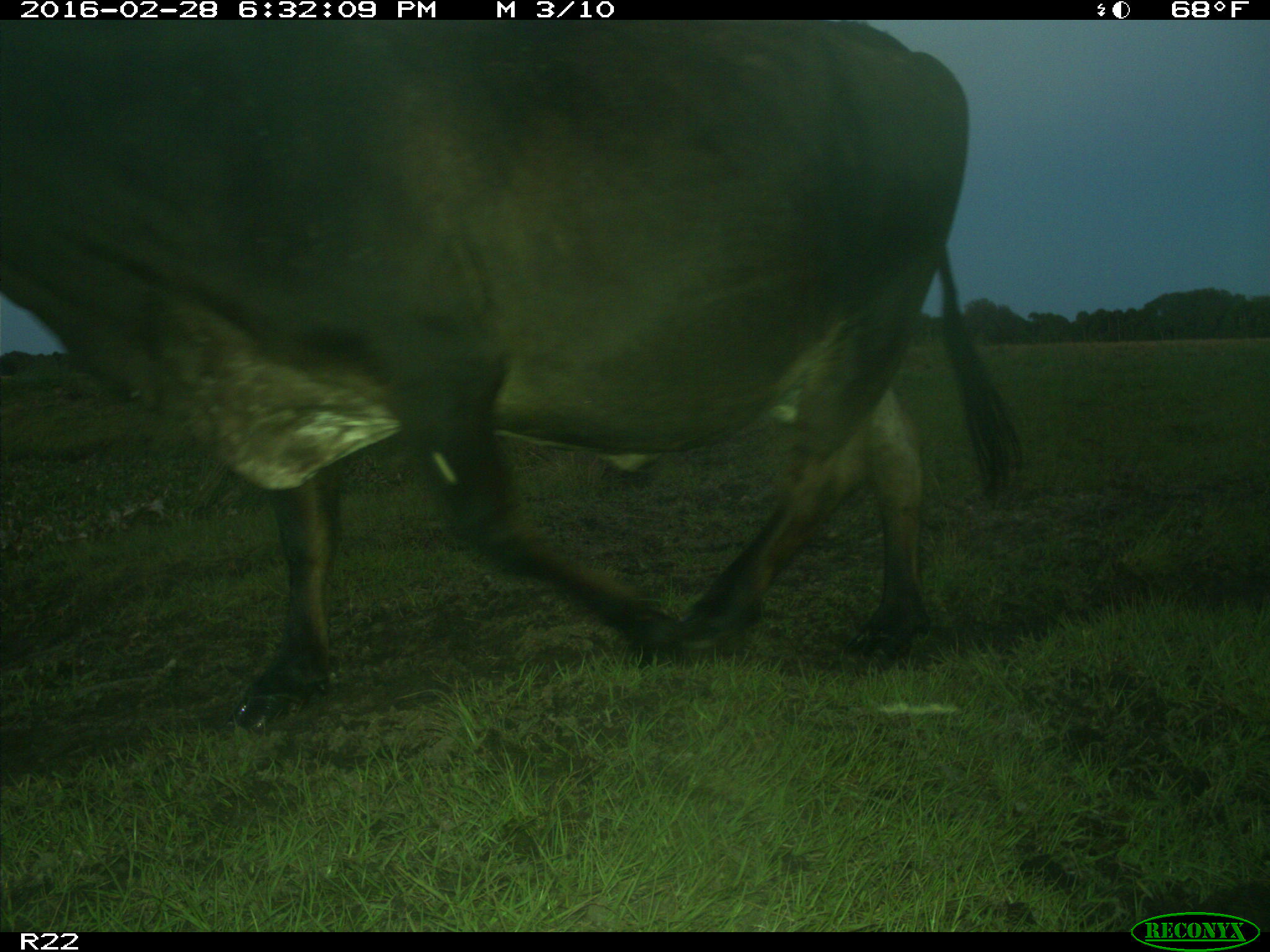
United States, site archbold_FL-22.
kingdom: Animalia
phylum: Chordata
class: Mammalia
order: Artiodactyla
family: Bovidae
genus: Bos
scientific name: Bos taurus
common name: domestic cow